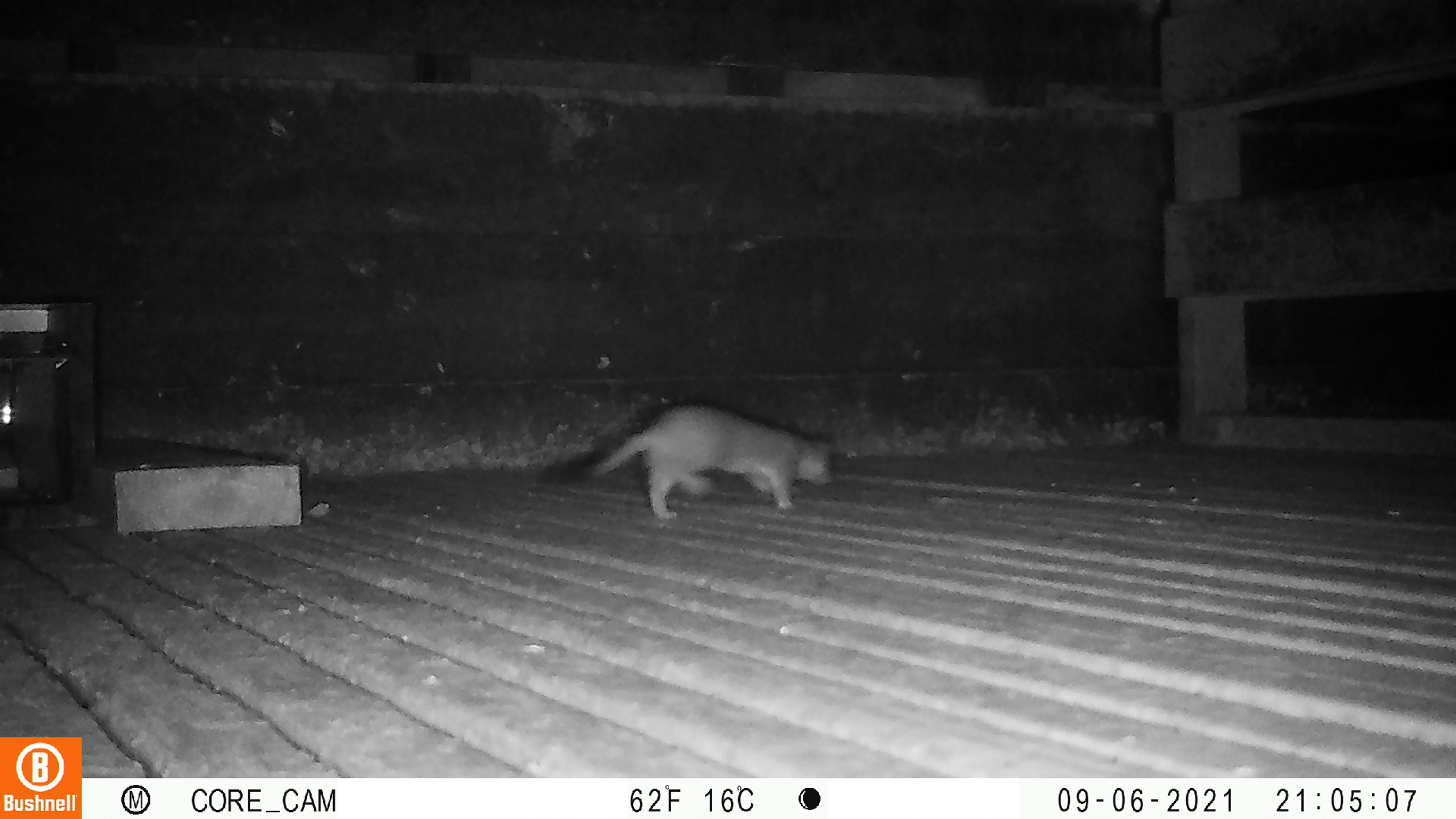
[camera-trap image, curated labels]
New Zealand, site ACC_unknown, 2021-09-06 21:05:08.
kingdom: Animalia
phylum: Chordata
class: Mammalia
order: Carnivora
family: Mustelidae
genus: Mustela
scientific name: Mustela erminea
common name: stoat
Stoat (Mustela erminea).